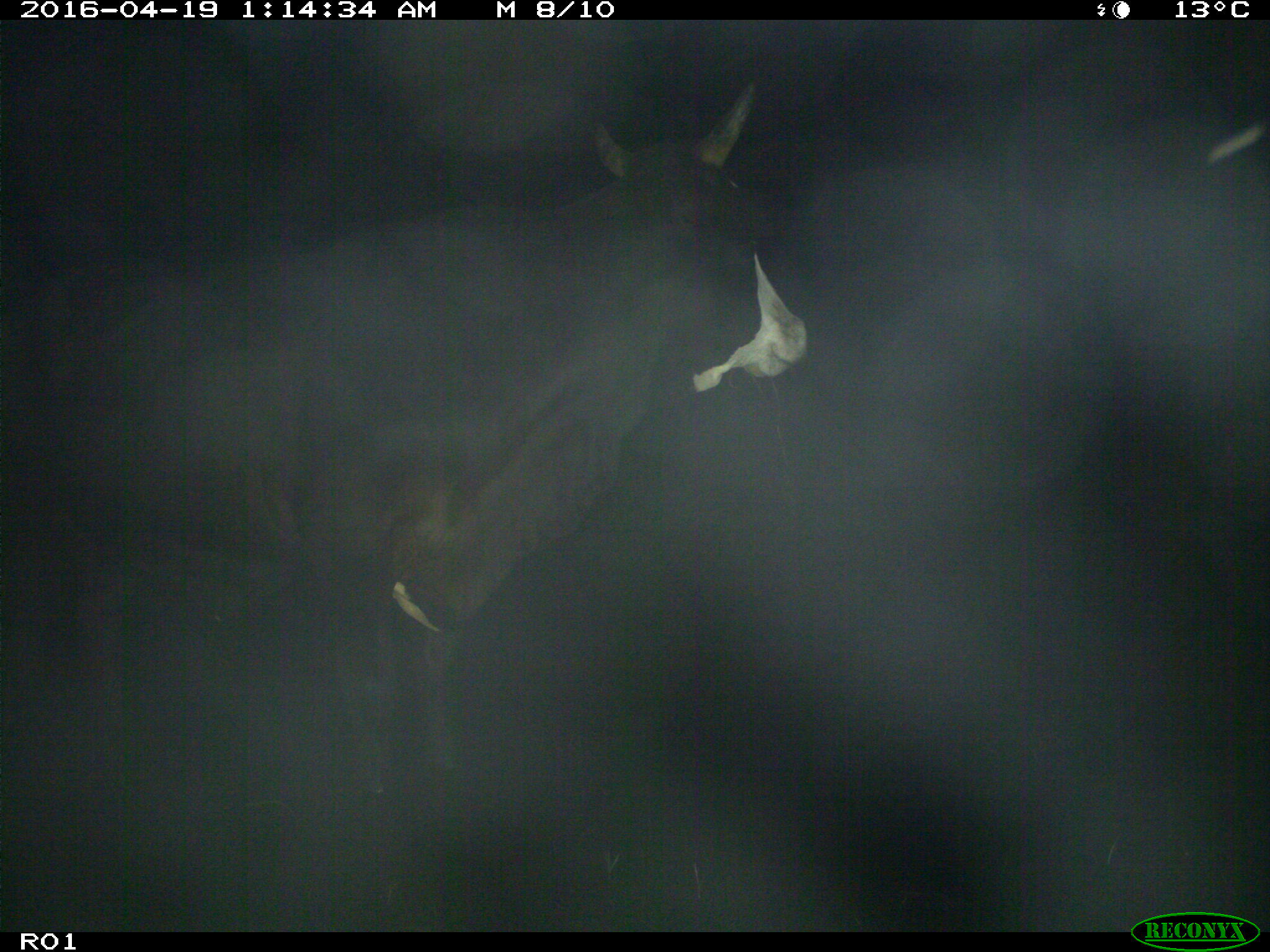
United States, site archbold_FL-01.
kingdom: Animalia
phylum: Chordata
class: Mammalia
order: Artiodactyla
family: Bovidae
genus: Bos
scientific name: Bos taurus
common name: domestic cow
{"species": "Bos taurus (domestic cow)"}